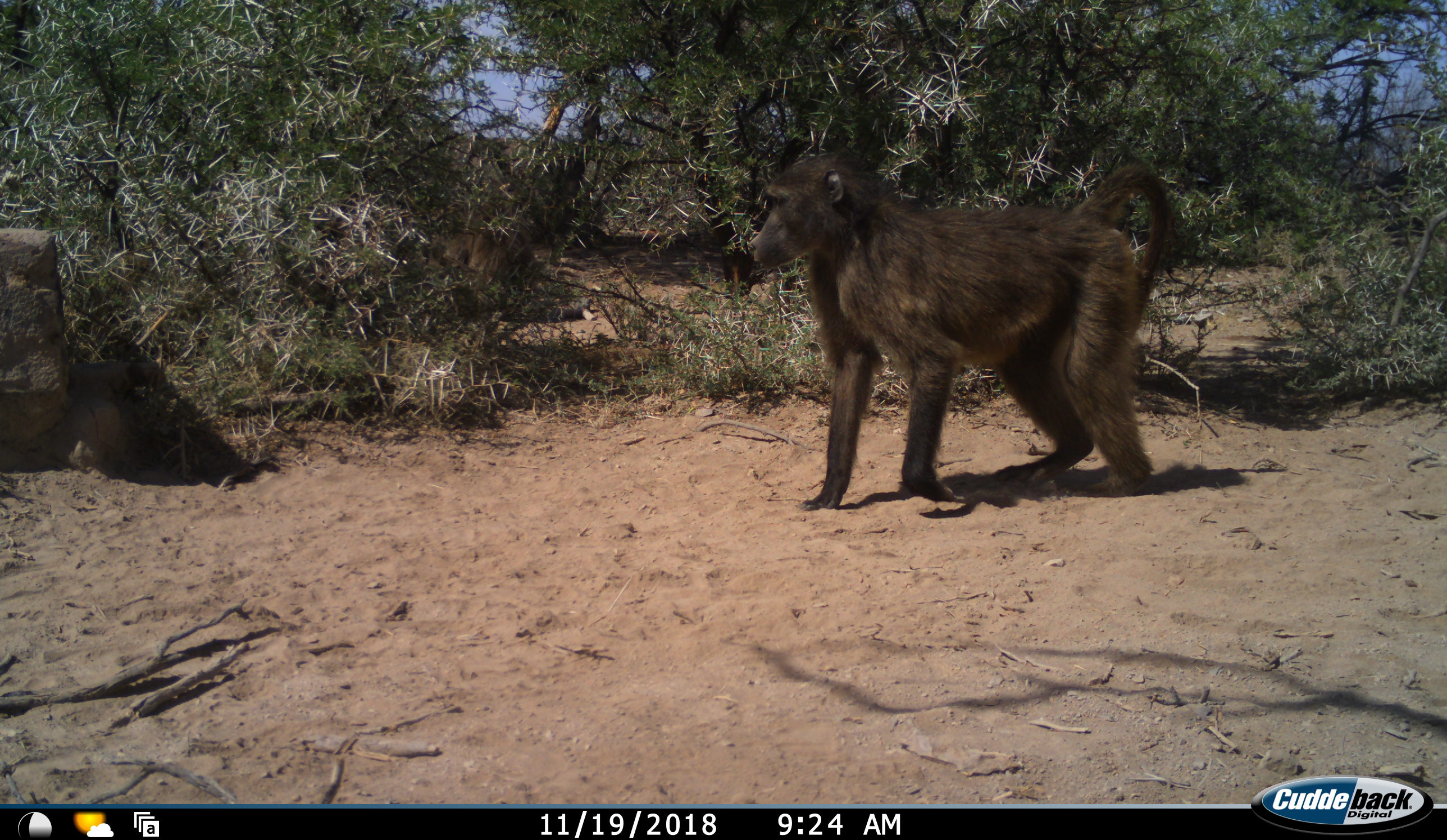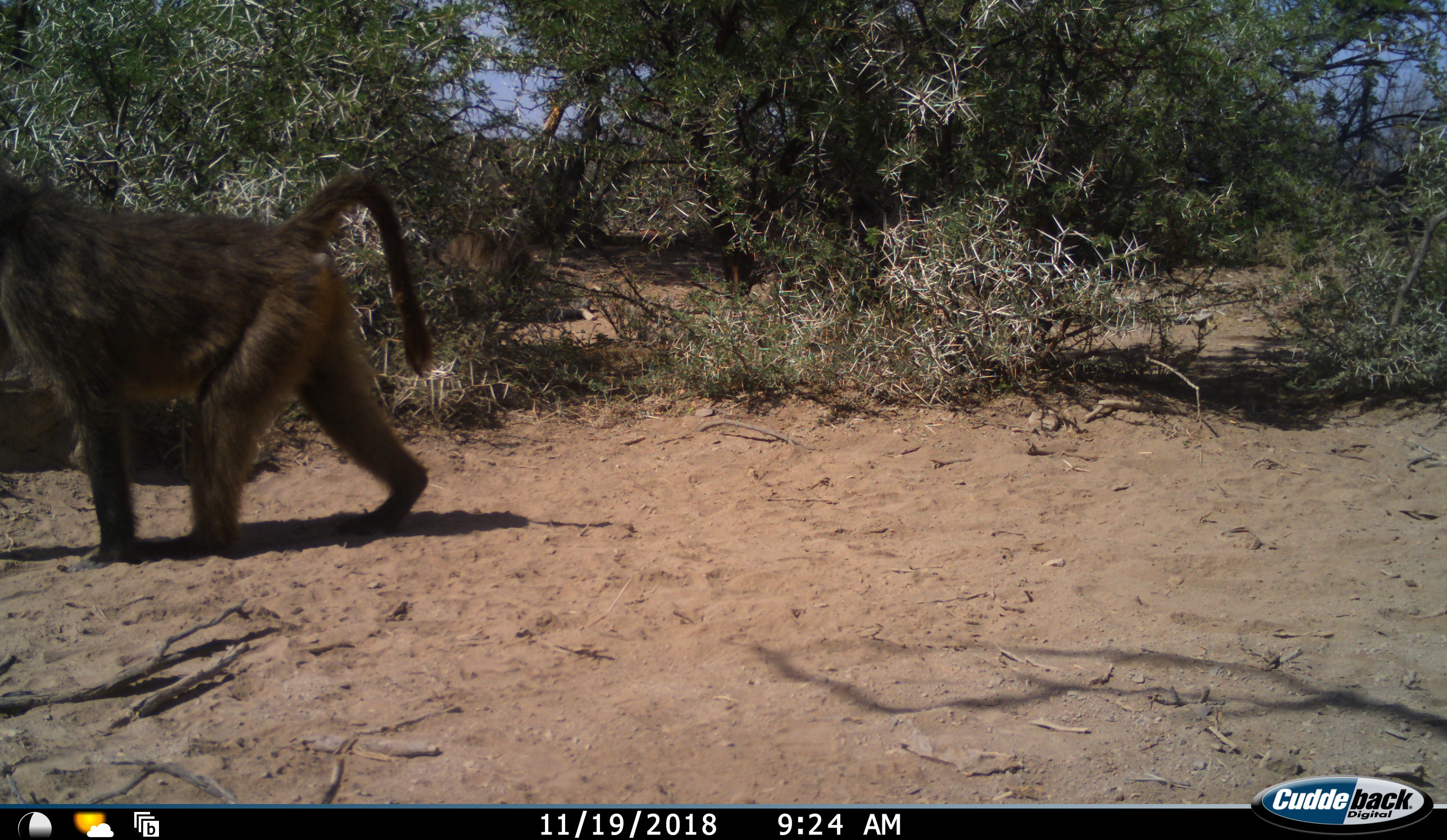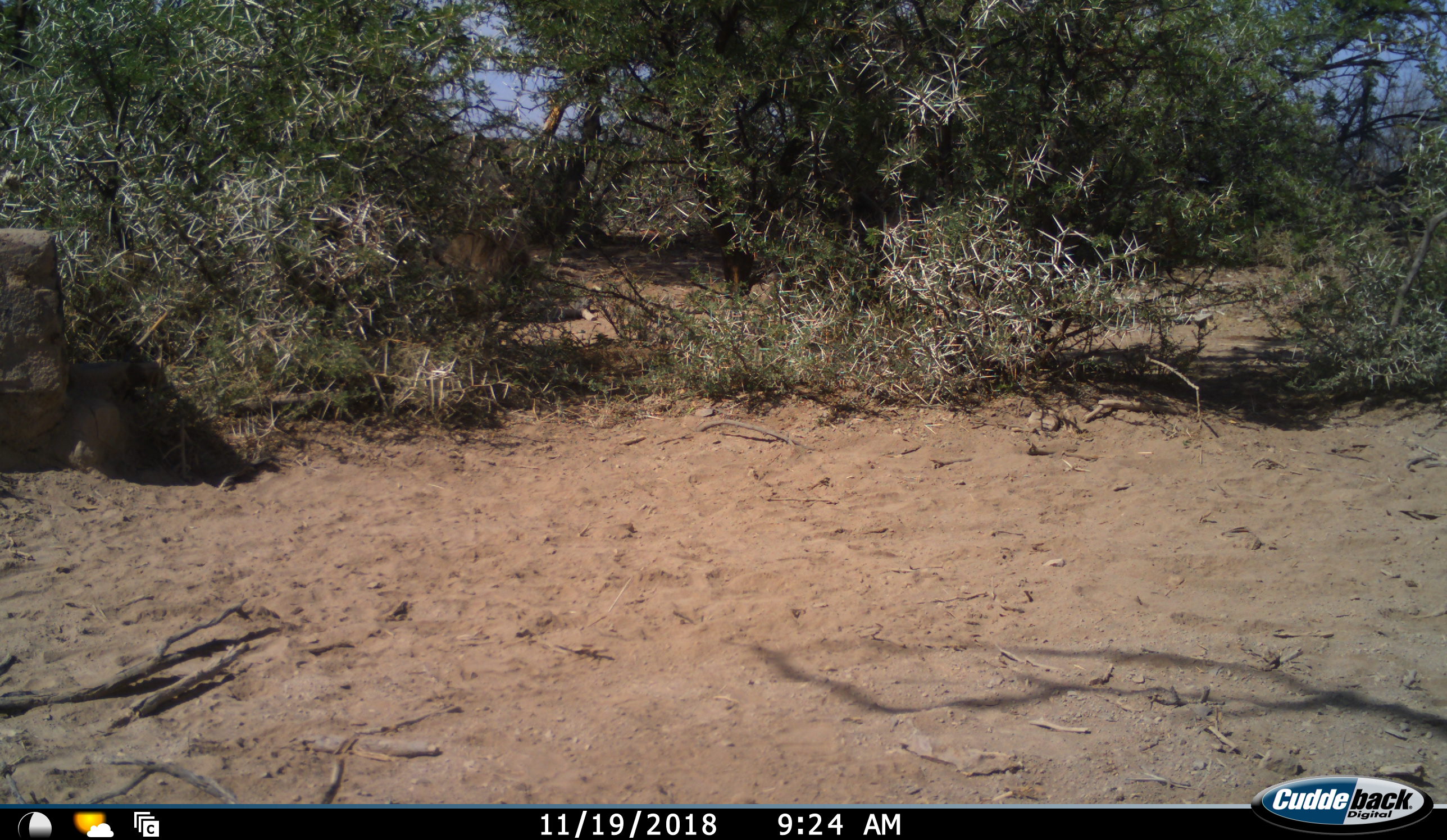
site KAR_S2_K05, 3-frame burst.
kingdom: Animalia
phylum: Chordata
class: Mammalia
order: Primates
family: Cercopithecidae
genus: Papio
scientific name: Papio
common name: baboon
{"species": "baboon (Papio)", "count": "2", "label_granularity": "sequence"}